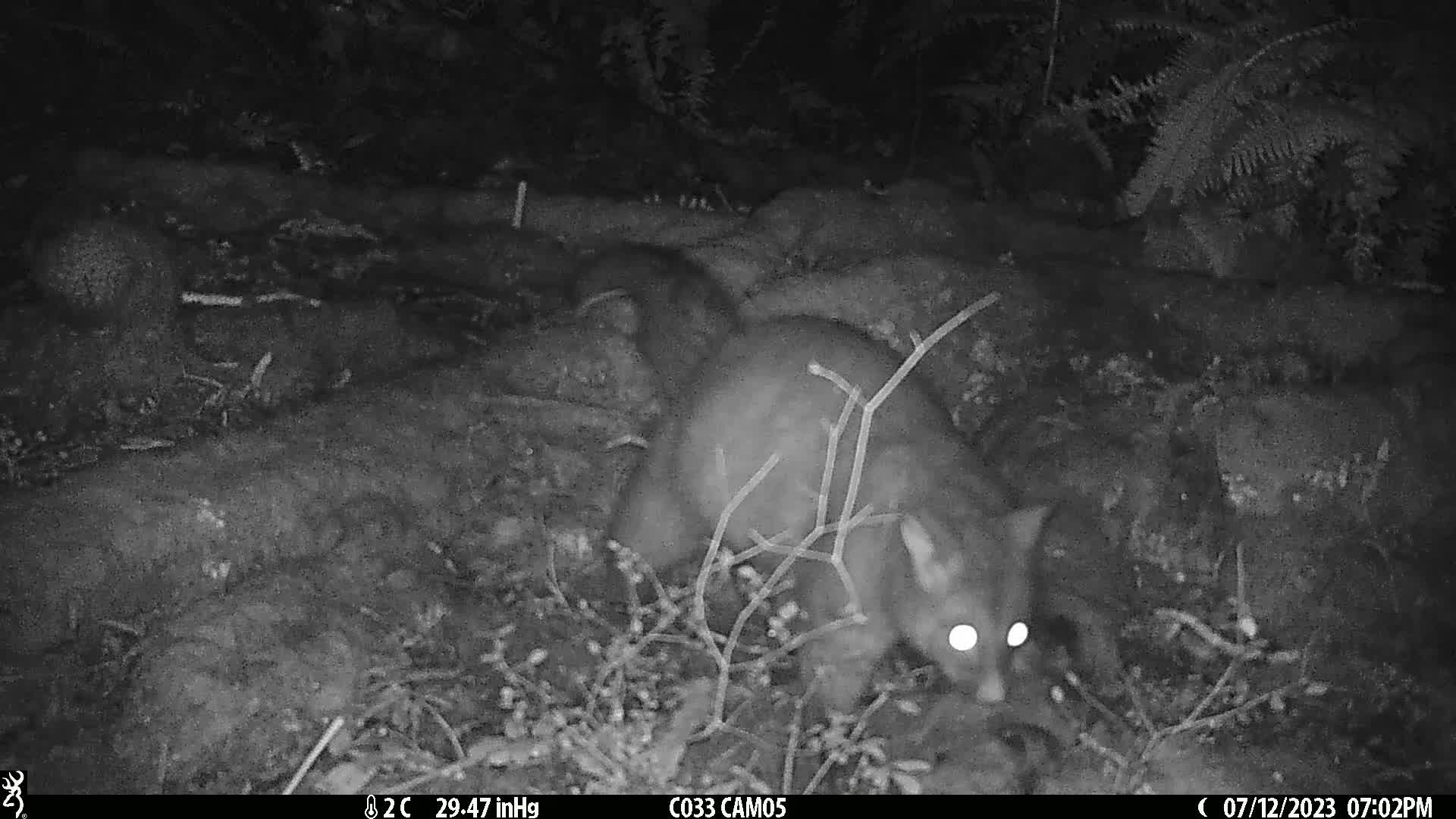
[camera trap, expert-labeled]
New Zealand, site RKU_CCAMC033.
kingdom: Animalia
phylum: Chordata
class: Mammalia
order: Diprotodontia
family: Phalangeridae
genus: Trichosurus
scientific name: Trichosurus vulpecula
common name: common brushtail possum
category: possum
Possum (common brushtail possum) (Trichosurus vulpecula).